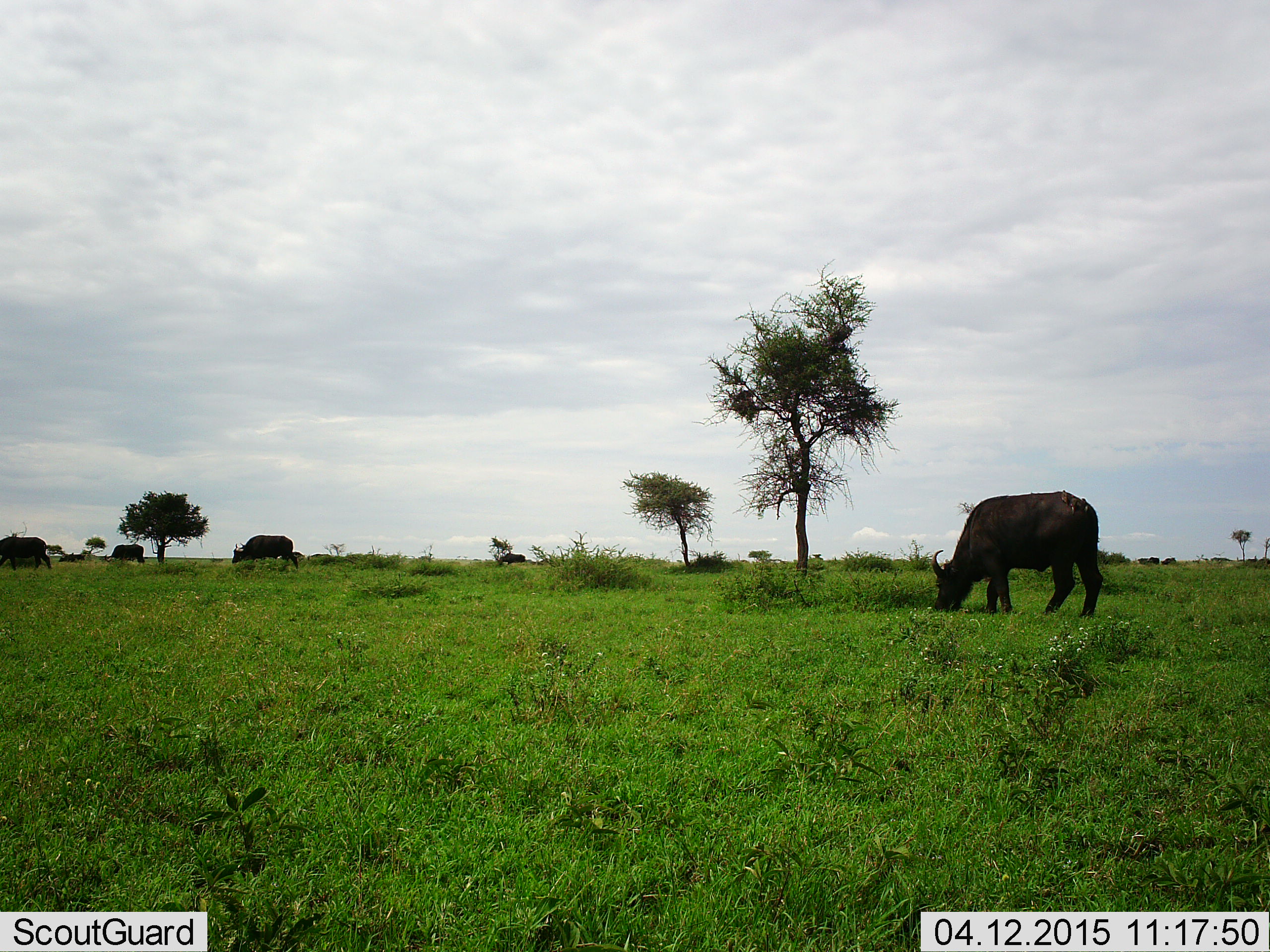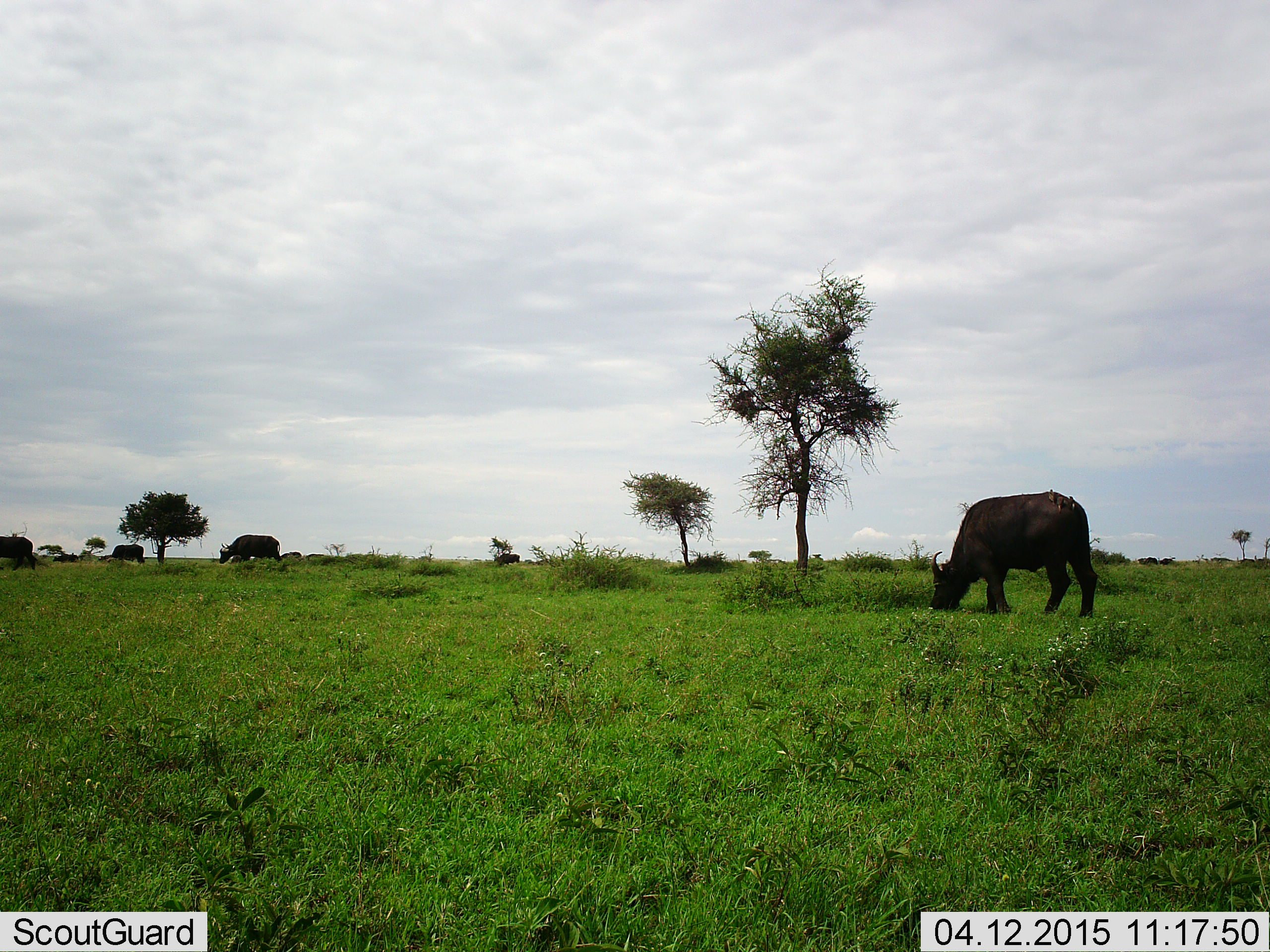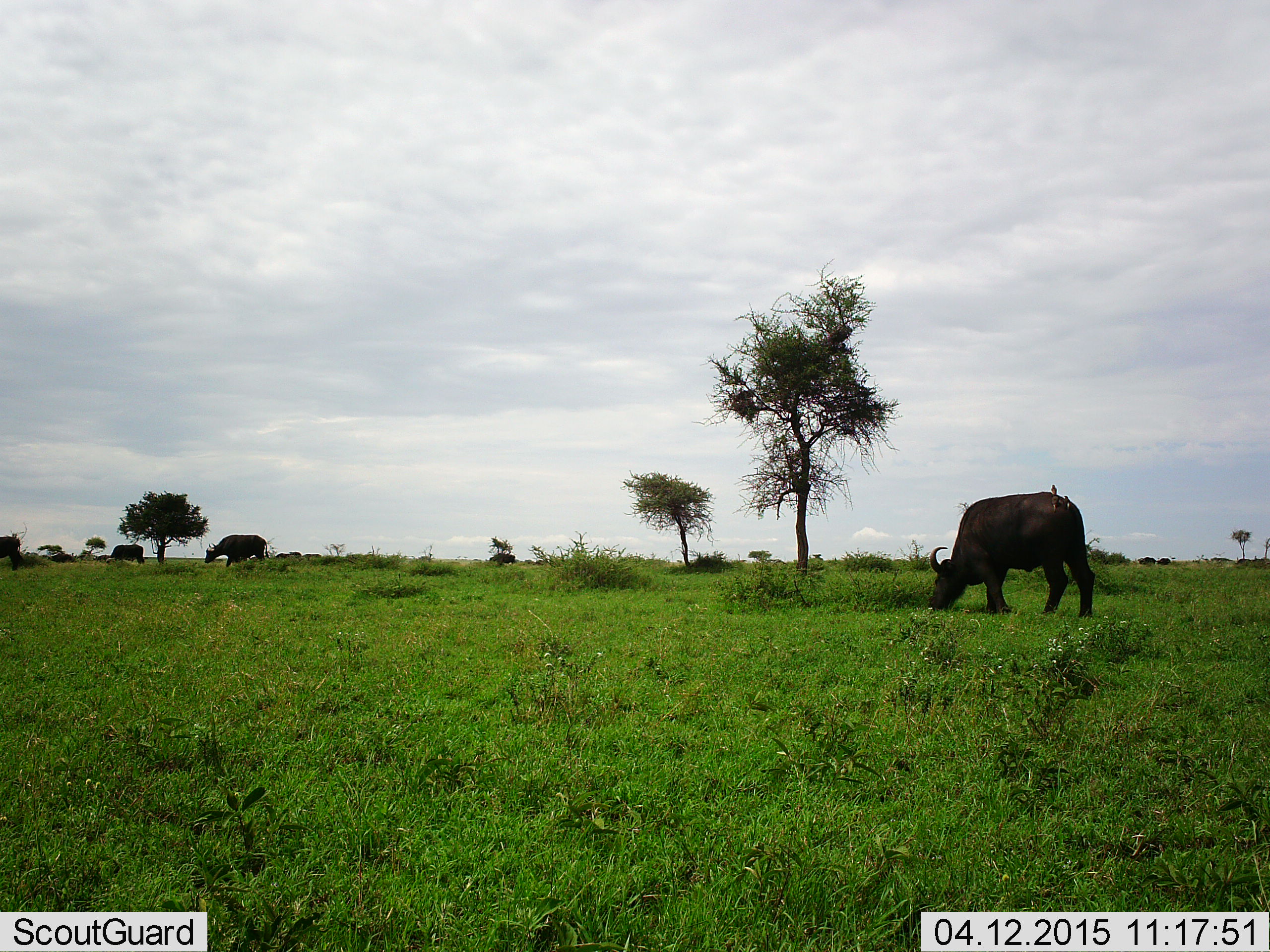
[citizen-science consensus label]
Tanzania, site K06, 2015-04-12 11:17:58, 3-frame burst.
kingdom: Animalia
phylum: Chordata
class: Mammalia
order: Artiodactyla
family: Bovidae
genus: Syncerus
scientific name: Syncerus caffer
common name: cape buffalo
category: buffalo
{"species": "buffalo (cape buffalo) (Syncerus caffer)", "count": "4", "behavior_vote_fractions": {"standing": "60%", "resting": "0%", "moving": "30%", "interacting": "0%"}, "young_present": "0%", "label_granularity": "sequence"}